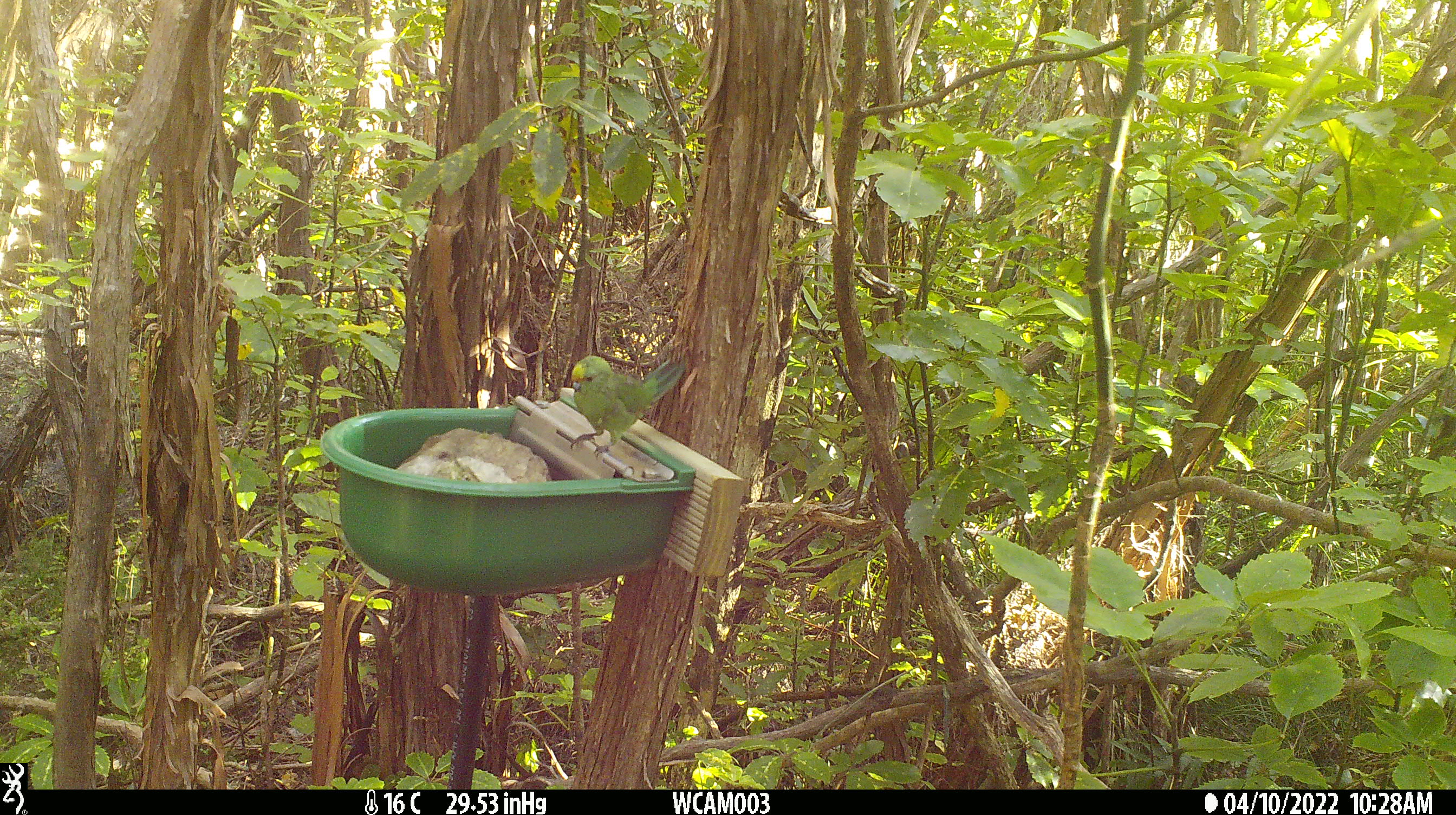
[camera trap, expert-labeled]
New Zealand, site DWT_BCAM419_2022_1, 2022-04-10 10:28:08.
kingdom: Animalia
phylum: Chordata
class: Aves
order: Psittaciformes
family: Psittaculidae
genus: Cyanoramphus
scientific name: Cyanoramphus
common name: parakeet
Parakeet (Cyanoramphus).